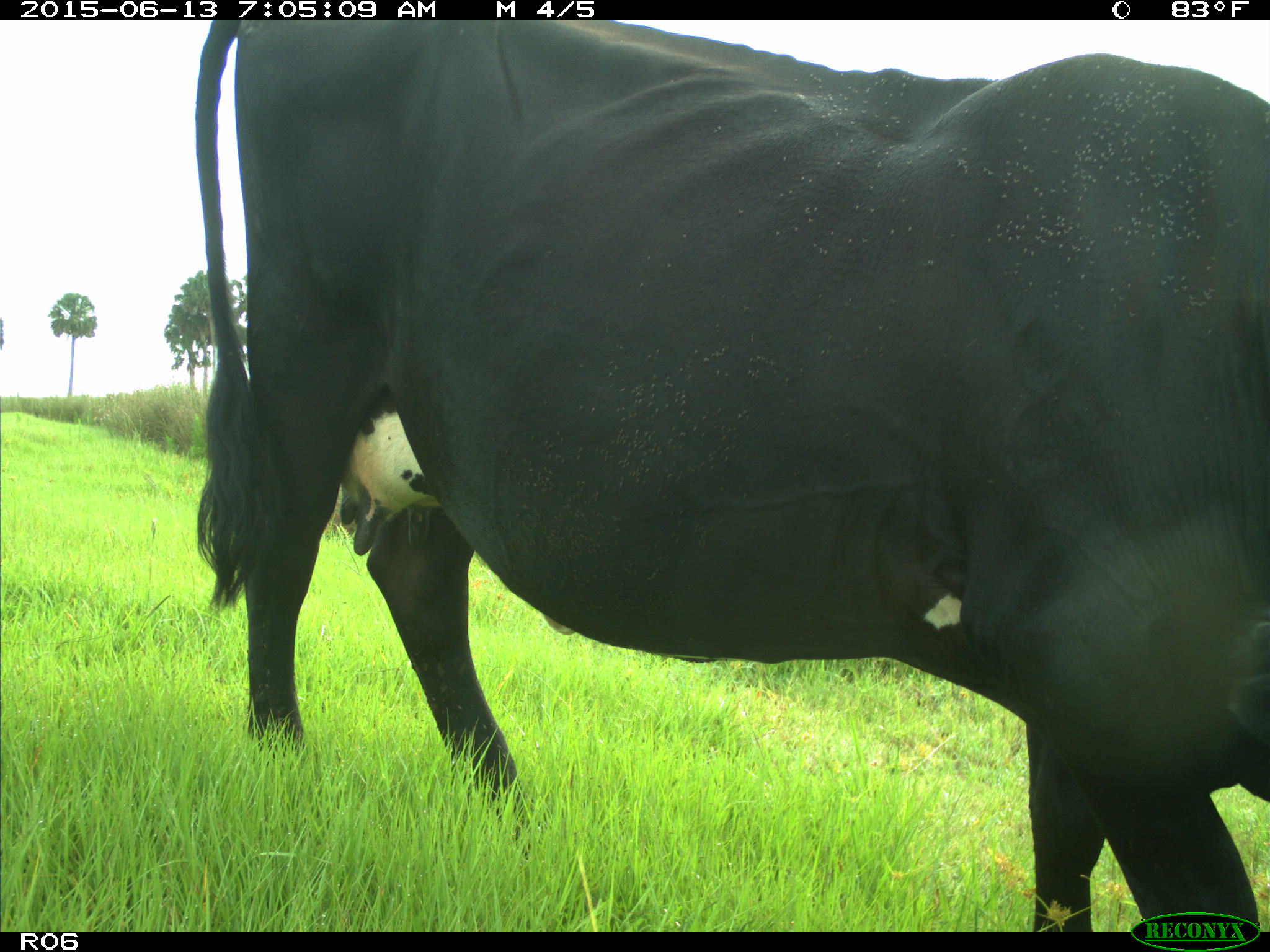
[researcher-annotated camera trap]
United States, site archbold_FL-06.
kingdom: Animalia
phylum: Chordata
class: Mammalia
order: Artiodactyla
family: Bovidae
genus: Bos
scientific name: Bos taurus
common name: domestic cow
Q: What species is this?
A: Bos taurus (domestic cow).